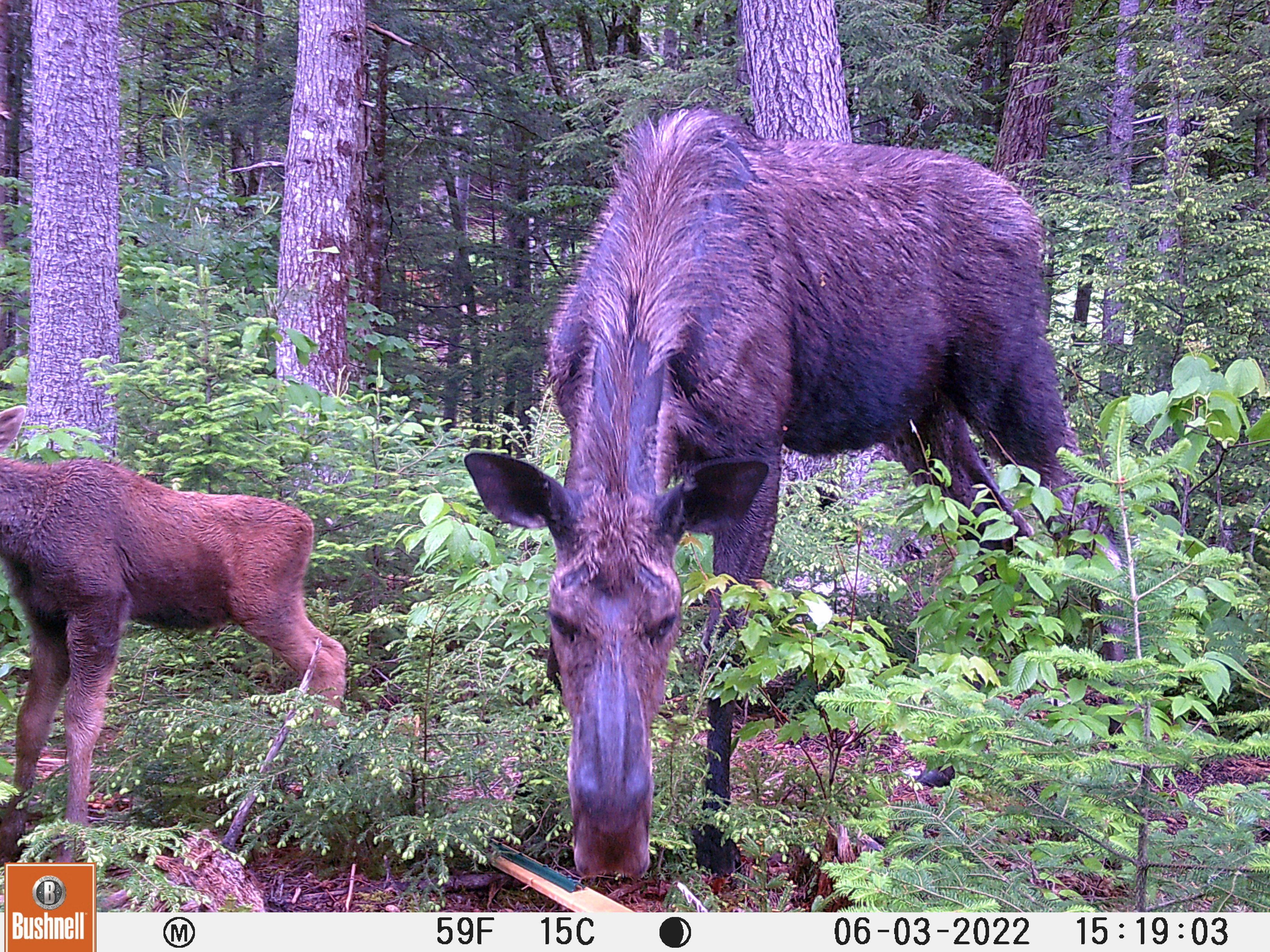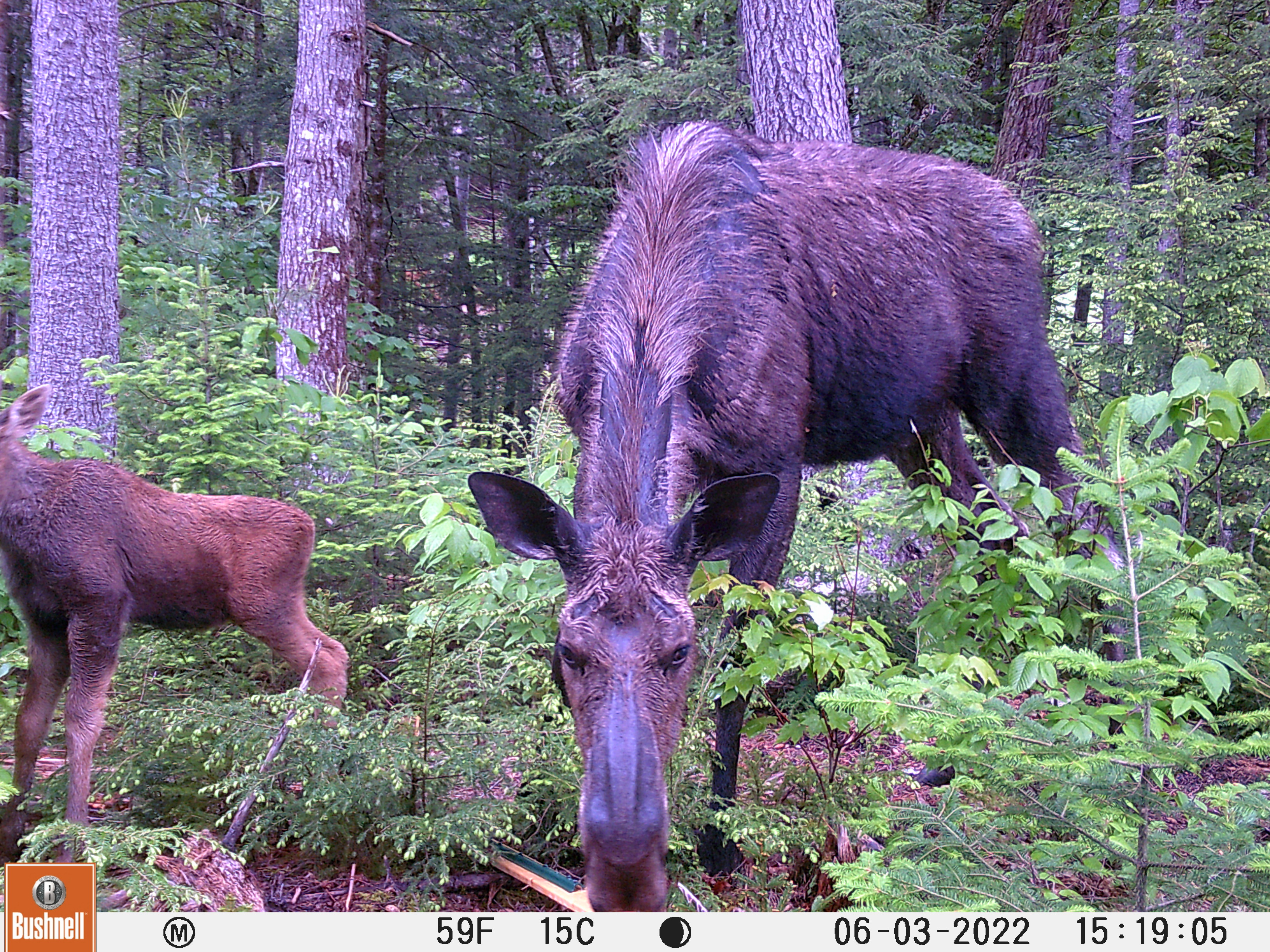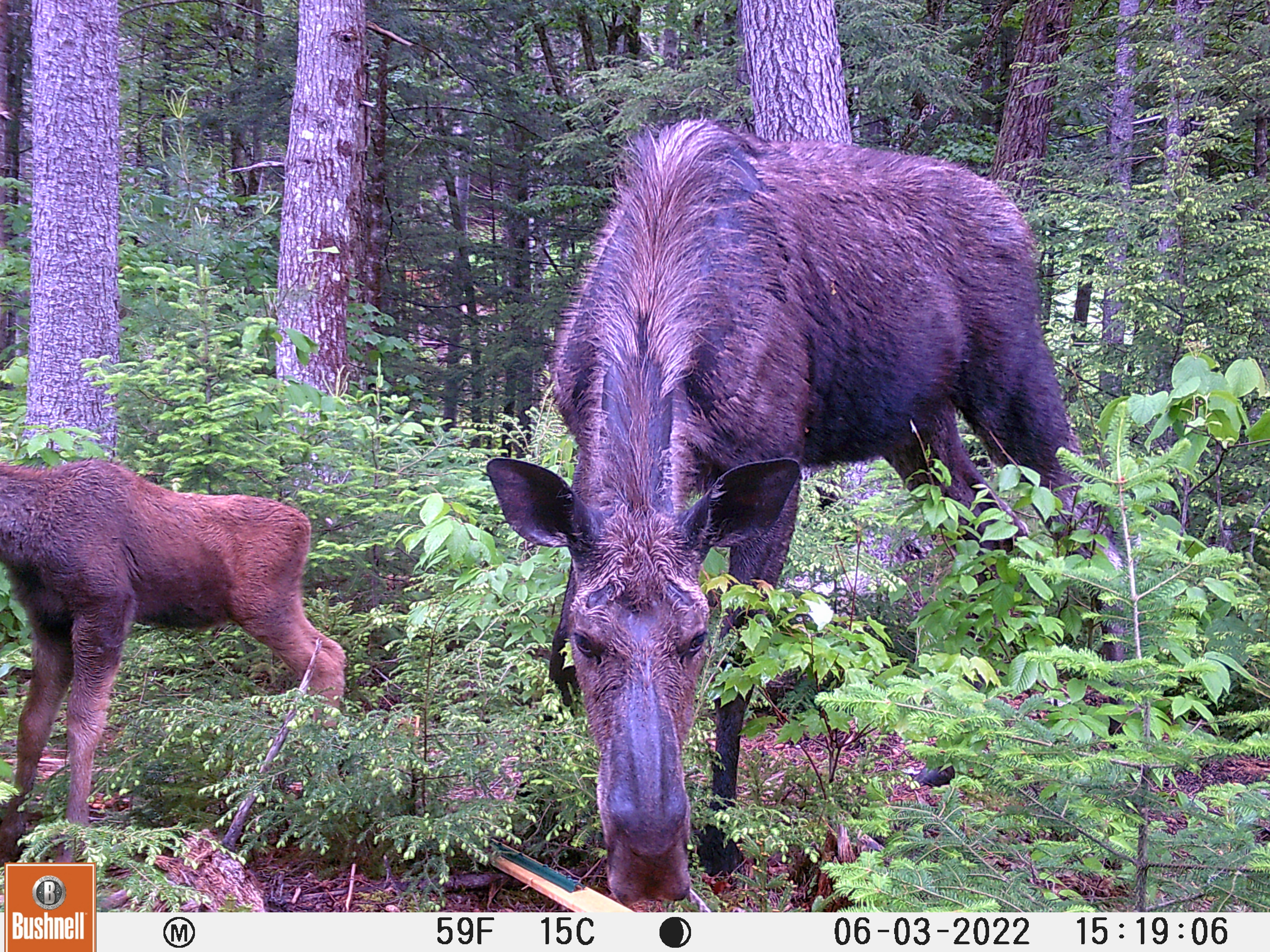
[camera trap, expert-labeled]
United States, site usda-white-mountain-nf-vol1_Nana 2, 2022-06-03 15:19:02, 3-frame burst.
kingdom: Animalia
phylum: Chordata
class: Mammalia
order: Artiodactyla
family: Cervidae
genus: Alces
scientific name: Alces alces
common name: moose